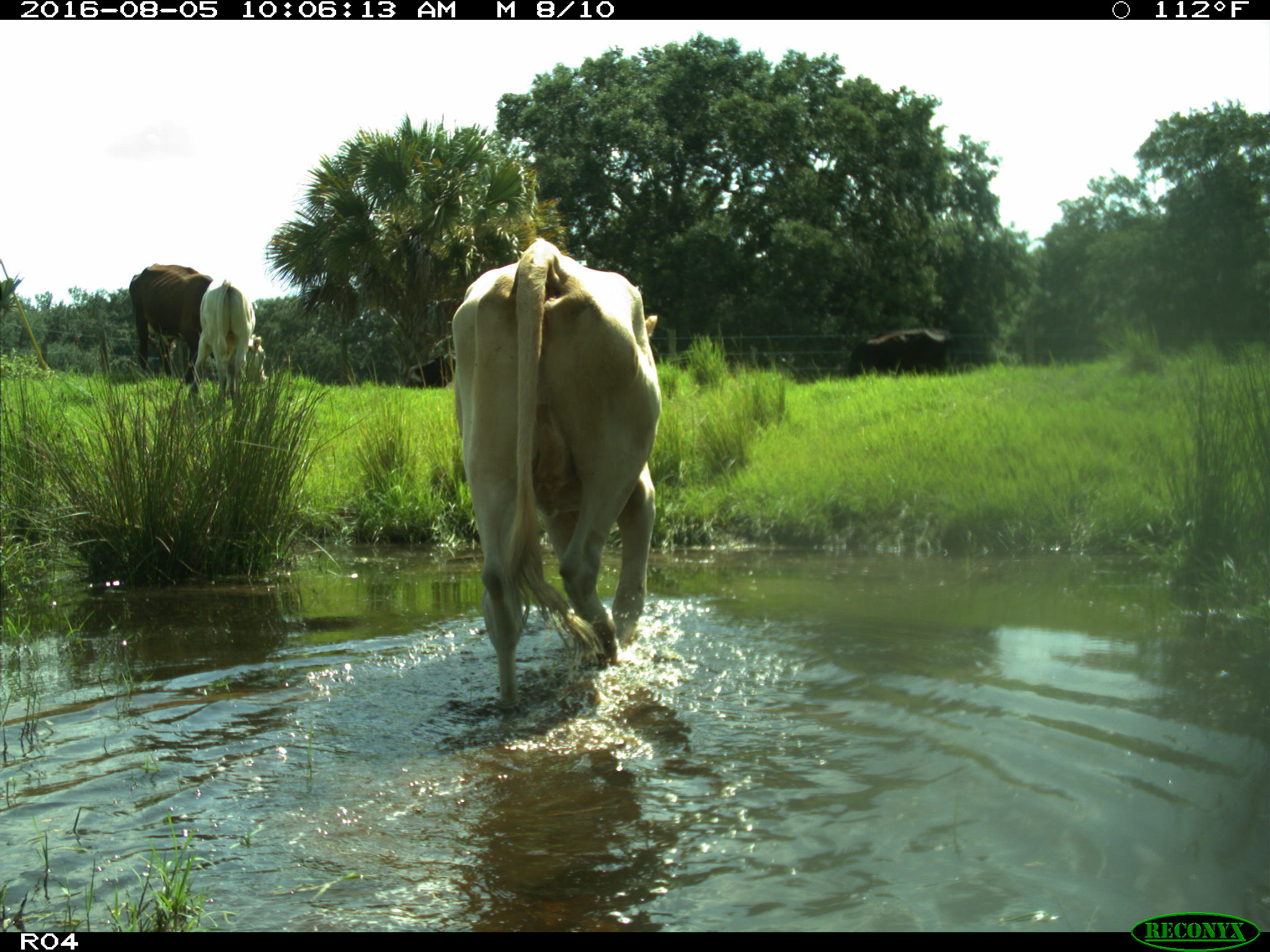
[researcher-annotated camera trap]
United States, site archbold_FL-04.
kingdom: Animalia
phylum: Chordata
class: Mammalia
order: Artiodactyla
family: Bovidae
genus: Bos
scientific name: Bos taurus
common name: domestic cow